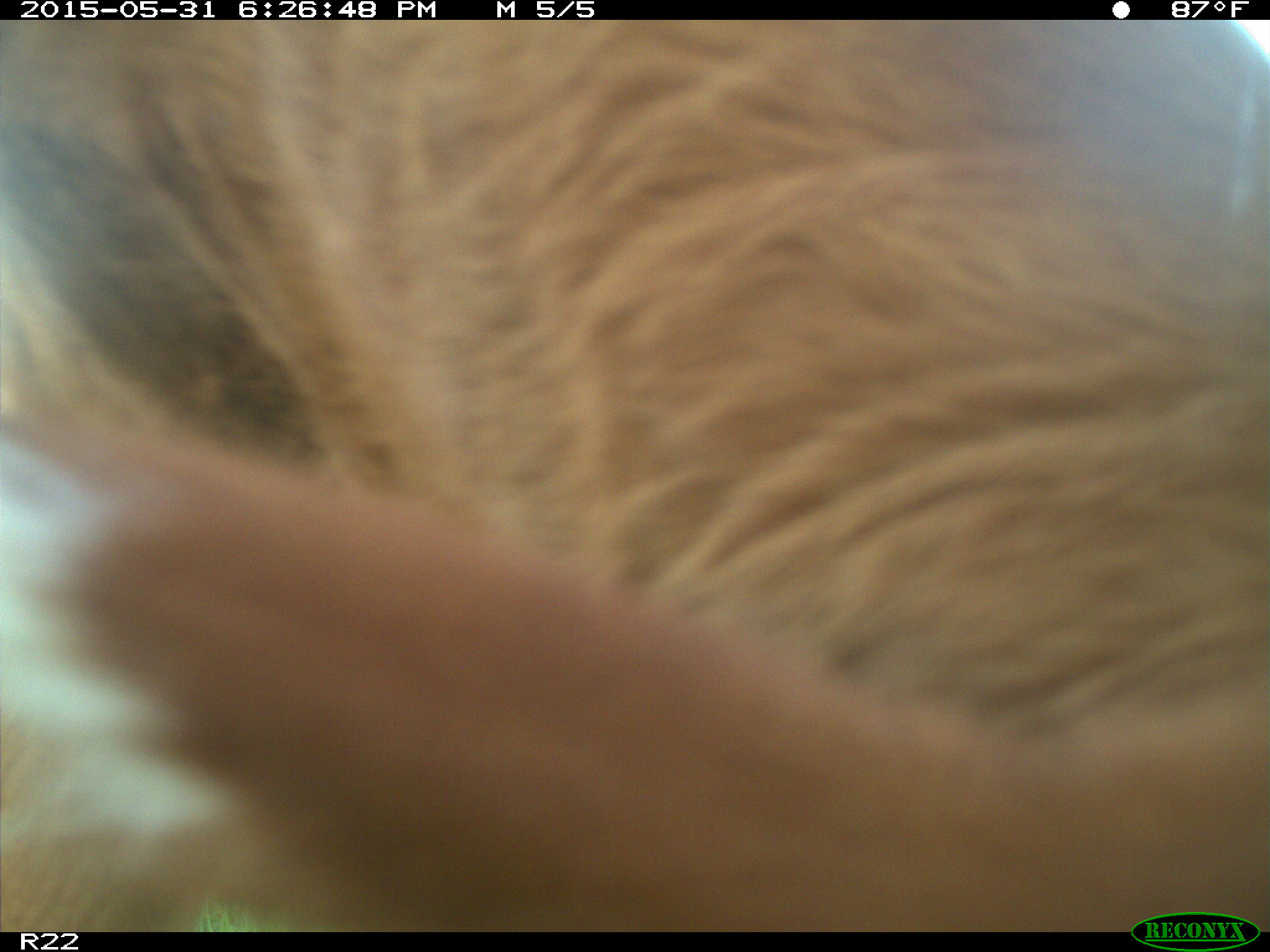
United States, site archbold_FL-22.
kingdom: Animalia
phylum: Chordata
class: Mammalia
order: Artiodactyla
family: Bovidae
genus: Bos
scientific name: Bos taurus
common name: domestic cow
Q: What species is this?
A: Bos taurus (domestic cow).